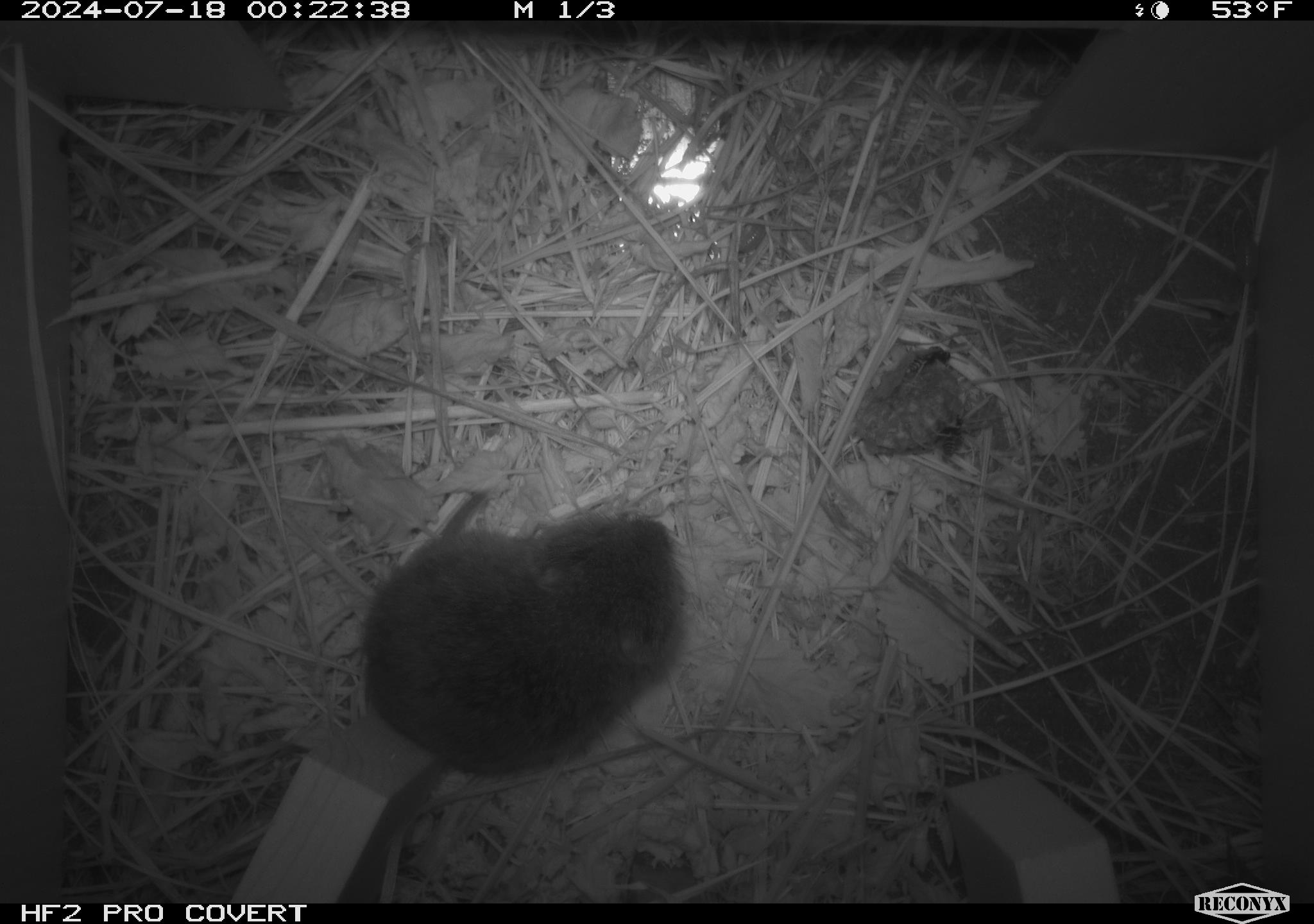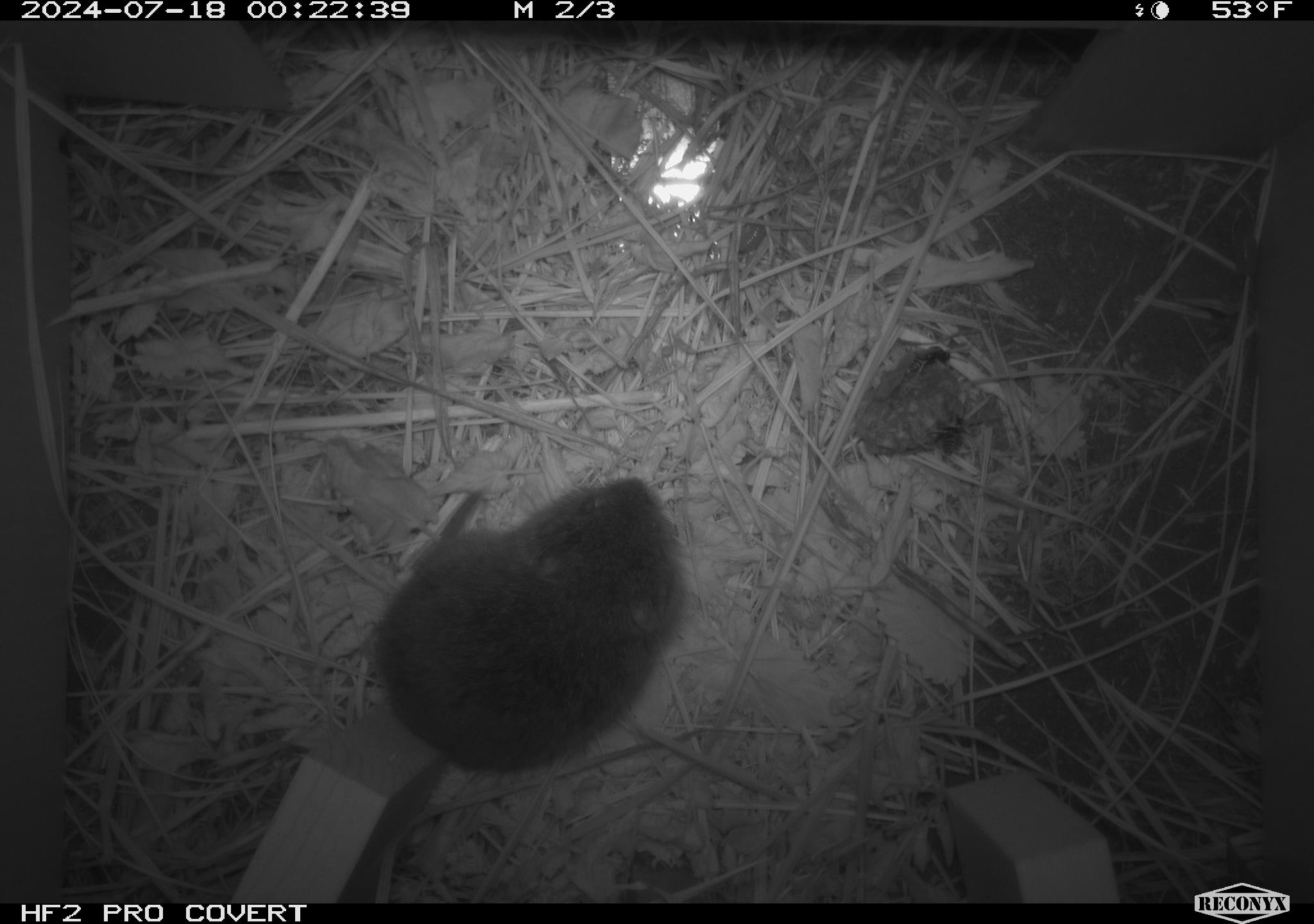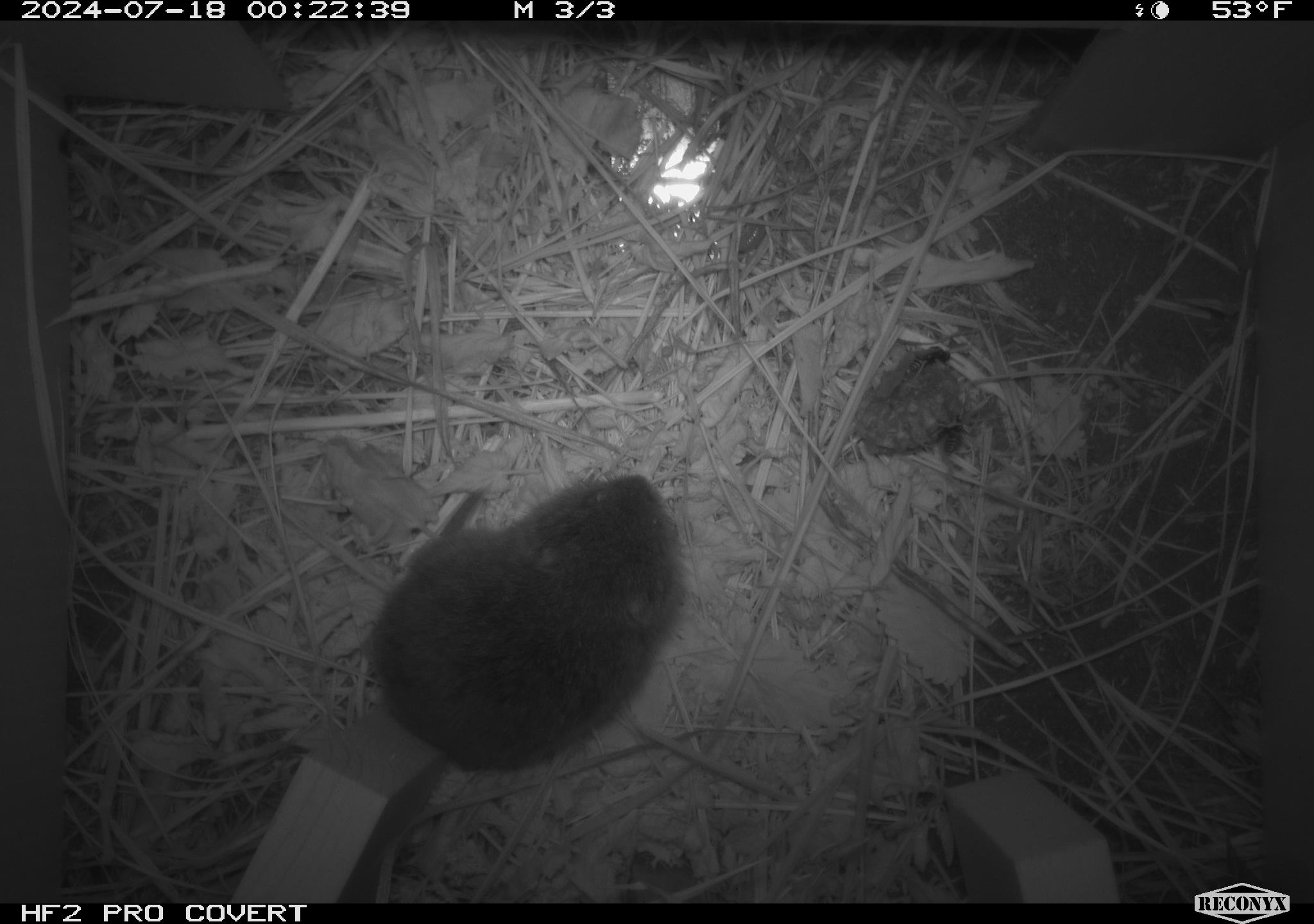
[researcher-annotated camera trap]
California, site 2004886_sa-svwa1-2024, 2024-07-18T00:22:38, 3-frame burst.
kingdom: Animalia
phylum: Arthropoda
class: Insecta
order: Hymenoptera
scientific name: Hymenoptera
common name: ants, bees, wasps, and sawflies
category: hymenoptera order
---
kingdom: Animalia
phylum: Chordata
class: Mammalia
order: Rodentia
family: Cricetidae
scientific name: Arvicolinae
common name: voles, lemmings, and muskrats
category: arvicolinae subfamily